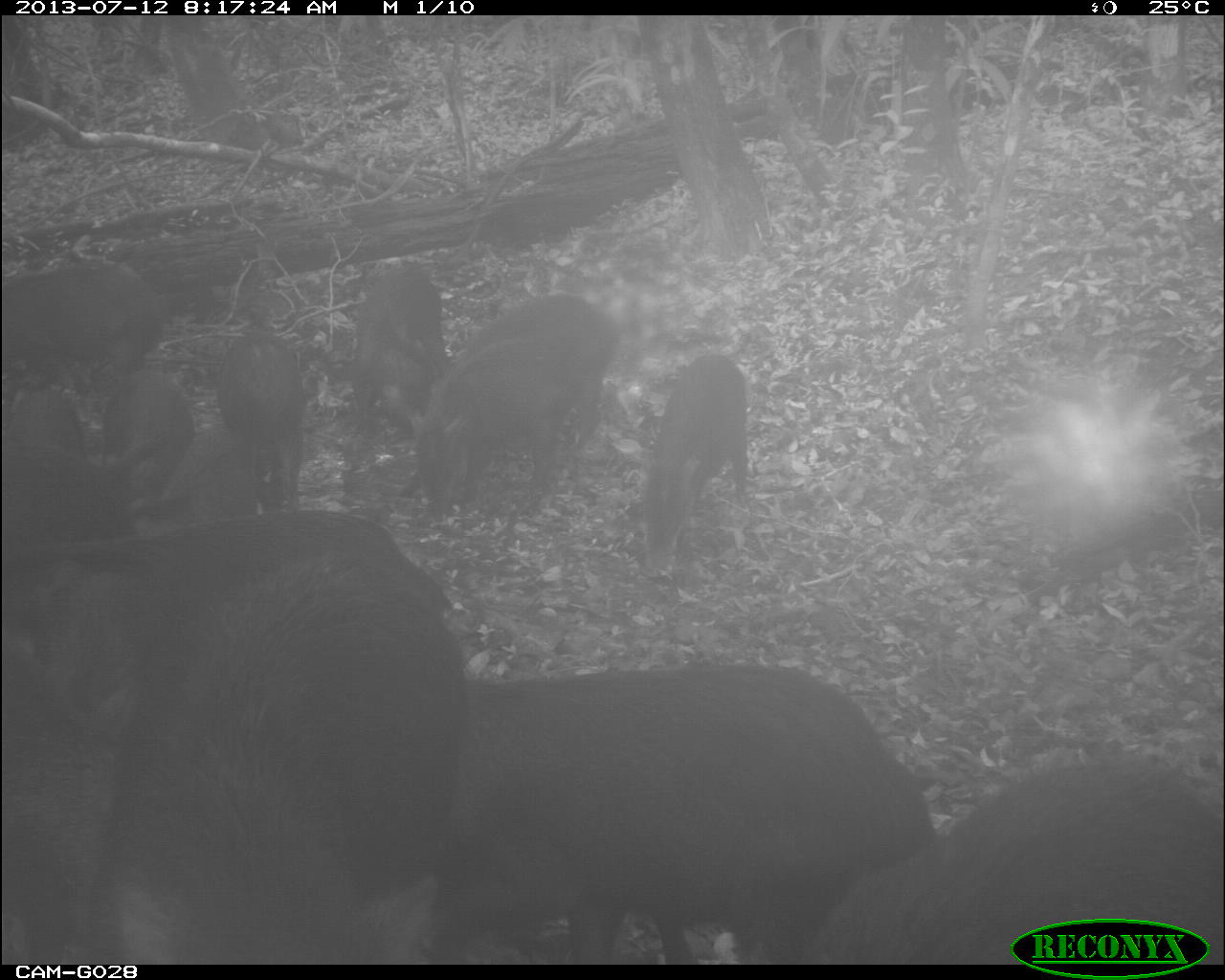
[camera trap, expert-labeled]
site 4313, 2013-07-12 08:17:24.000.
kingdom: Animalia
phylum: Chordata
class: Mammalia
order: Artiodactyla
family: Tayassuidae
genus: Tayassu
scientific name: Tayassu pecari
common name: white-lipped peccary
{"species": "Tayassu pecari (white-lipped peccary)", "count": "25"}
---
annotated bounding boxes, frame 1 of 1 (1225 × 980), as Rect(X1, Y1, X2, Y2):
tayassu pecari: Rect(54, 507, 472, 960); Rect(476, 662, 943, 958); Rect(799, 750, 1223, 955); Rect(409, 294, 606, 487); Rect(621, 354, 763, 563); Rect(338, 254, 460, 426); Rect(2, 260, 172, 381); Rect(0, 635, 56, 964); Rect(212, 327, 322, 493); Rect(7, 386, 117, 534); Rect(96, 367, 208, 498)